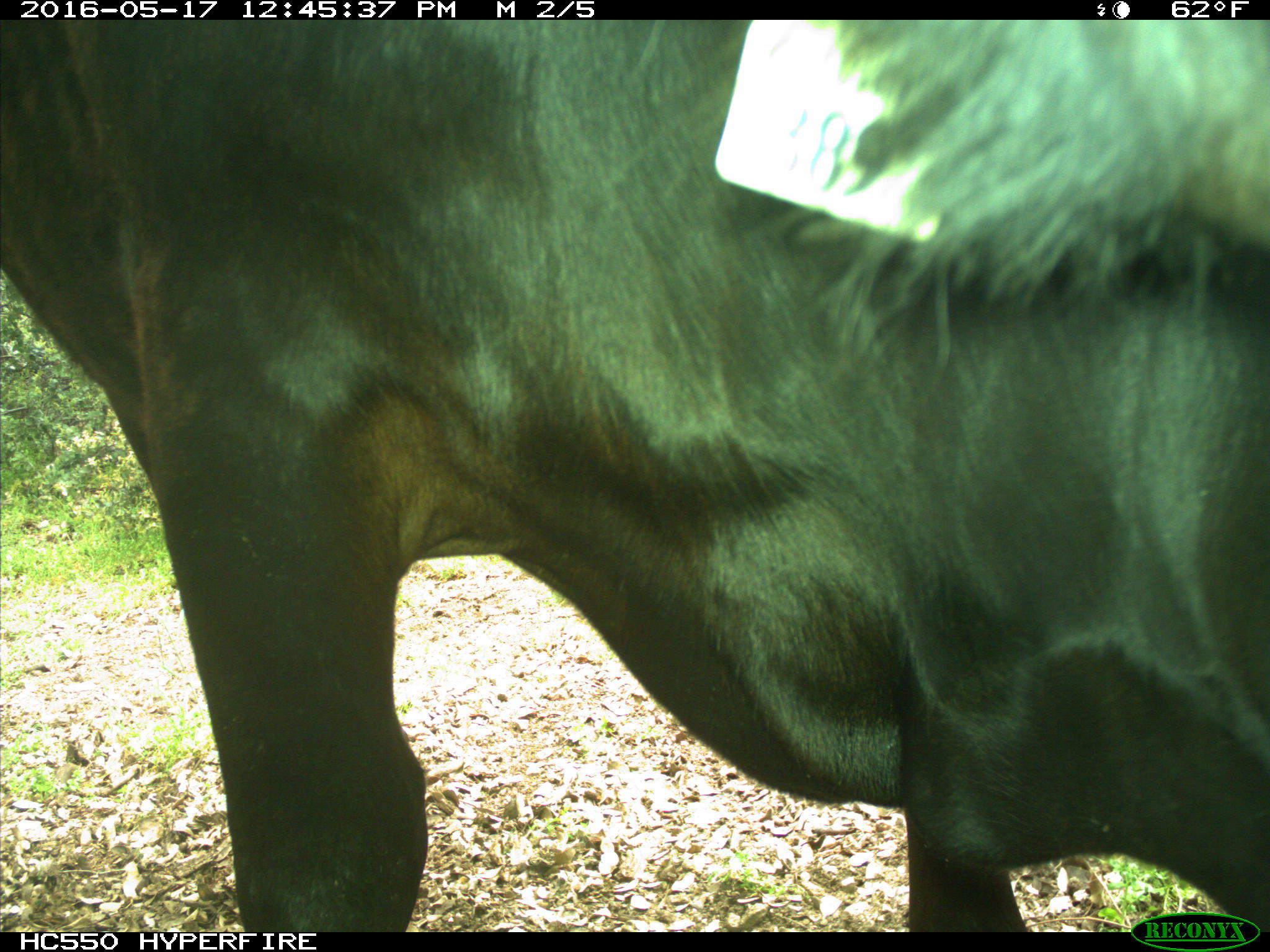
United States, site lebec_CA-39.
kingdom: Animalia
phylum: Chordata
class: Mammalia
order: Artiodactyla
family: Bovidae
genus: Bos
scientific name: Bos taurus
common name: domestic cow